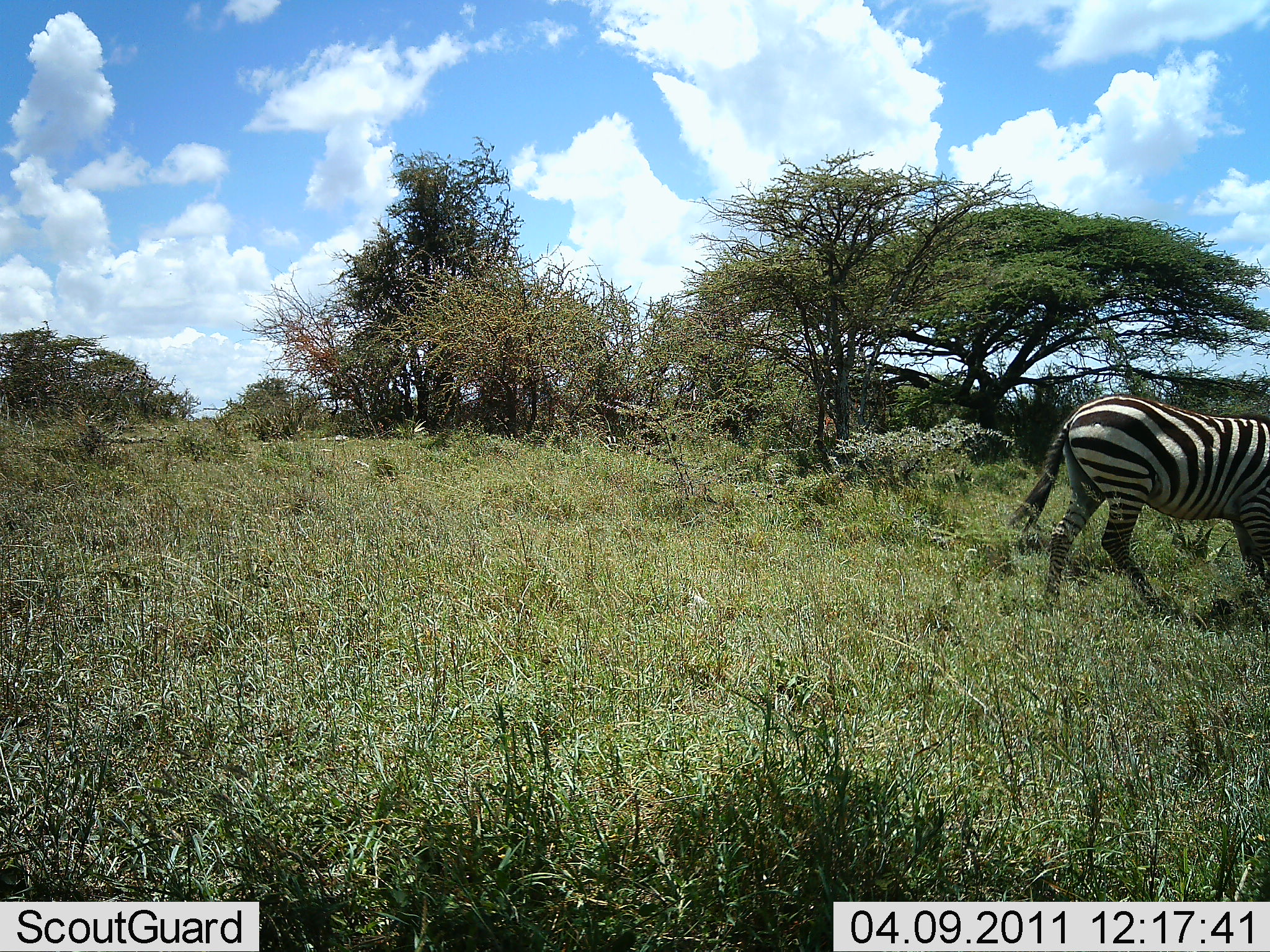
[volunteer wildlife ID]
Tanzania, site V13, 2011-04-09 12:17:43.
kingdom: Animalia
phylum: Chordata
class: Mammalia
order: Perissodactyla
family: Equidae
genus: Equus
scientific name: Equus quagga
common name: plains zebra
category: zebra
Zebra (plains zebra) (Equus quagga), count 1. Behavior (volunteer vote fractions): standing 46%, resting 0%, moving 46%, interacting 0%. Young present (vote fraction): 0%. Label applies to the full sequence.